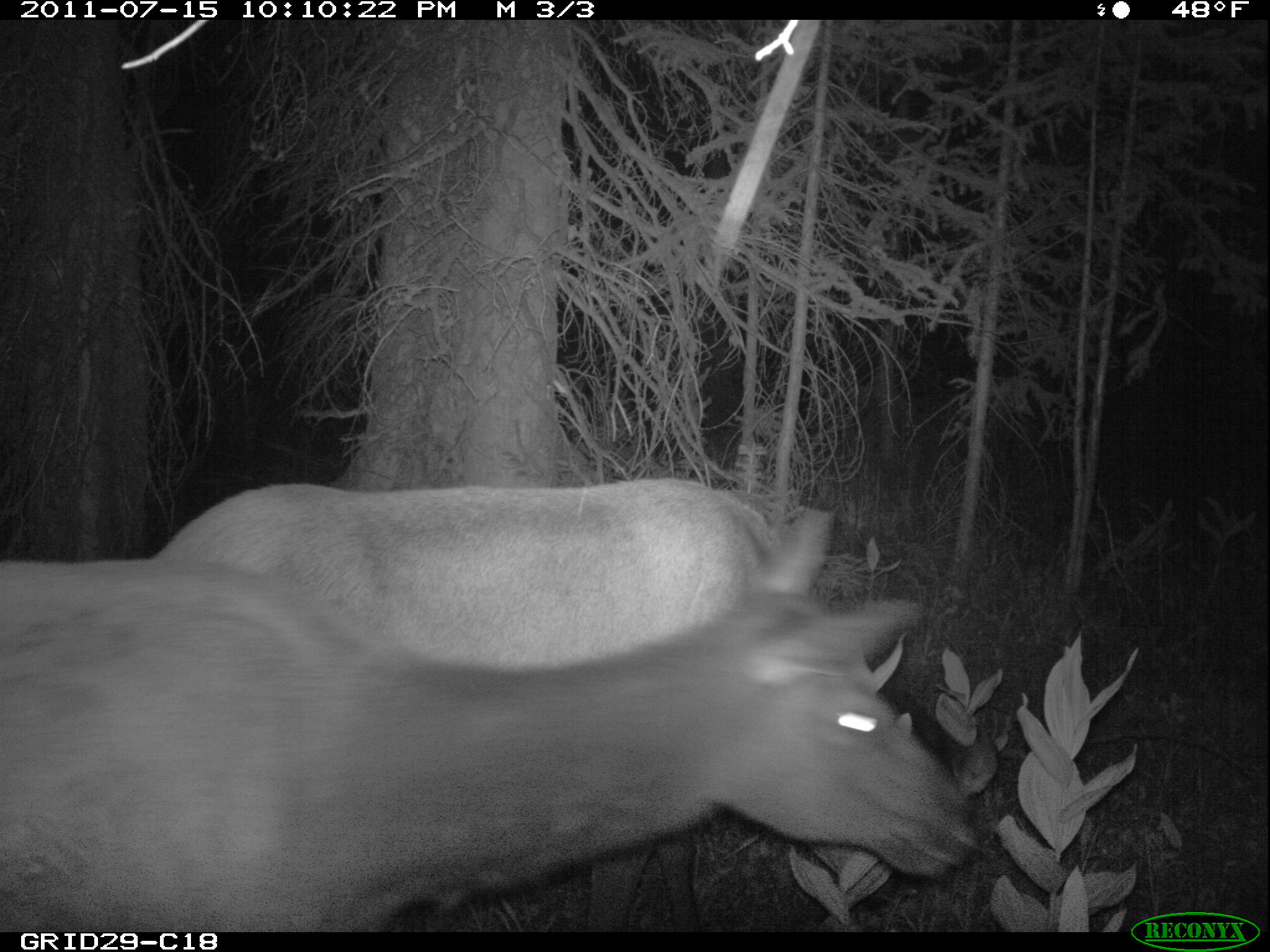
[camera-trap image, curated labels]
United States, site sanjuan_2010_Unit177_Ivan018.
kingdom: Animalia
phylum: Chordata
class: Mammalia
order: Artiodactyla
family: Cervidae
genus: Cervus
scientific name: Cervus elaphus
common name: red deer